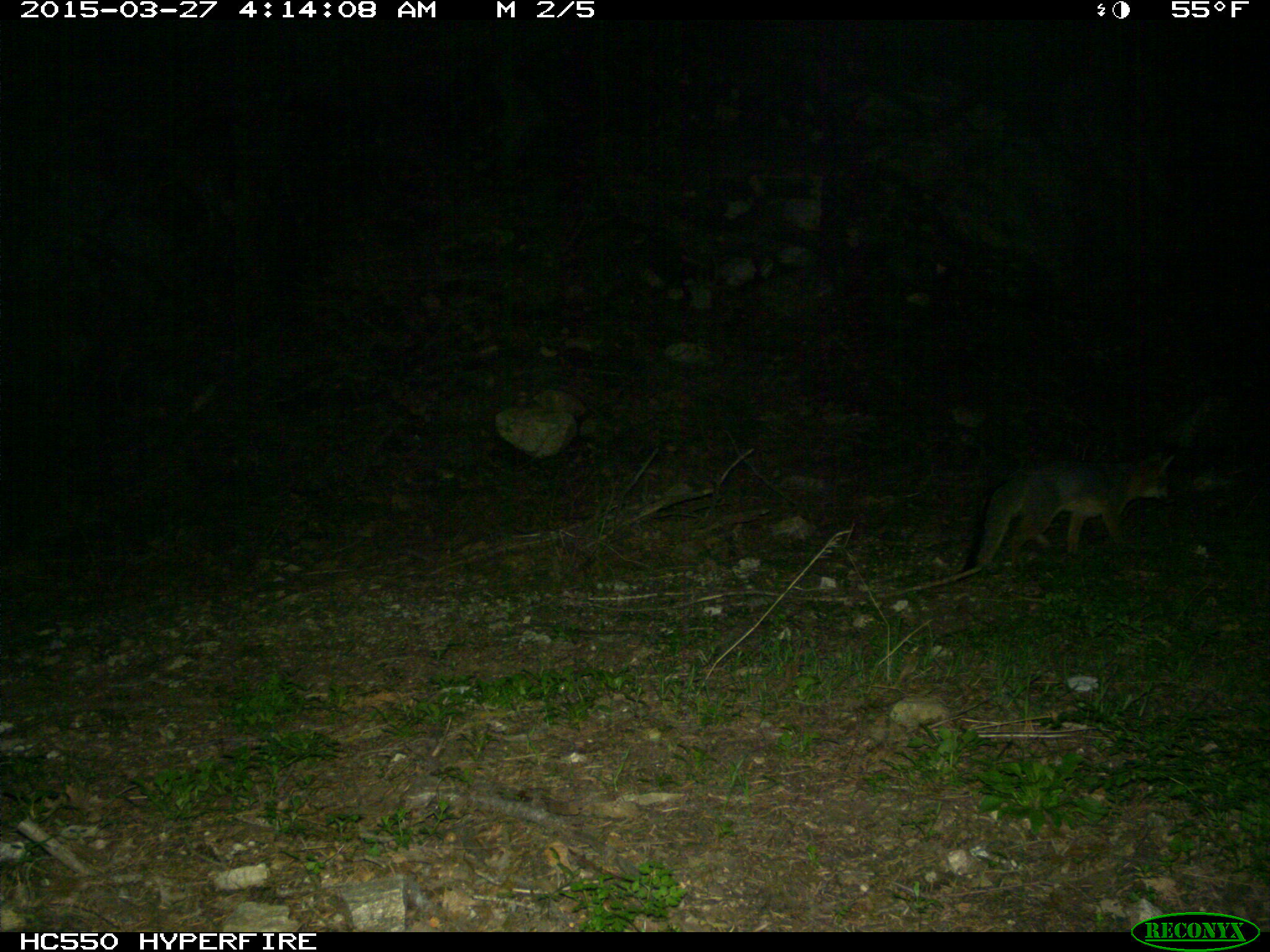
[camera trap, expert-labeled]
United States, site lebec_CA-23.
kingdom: Animalia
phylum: Chordata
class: Mammalia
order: Carnivora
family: Canidae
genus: Urocyon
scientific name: Urocyon cinereoargenteus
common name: gray fox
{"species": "Urocyon cinereoargenteus (gray fox)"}